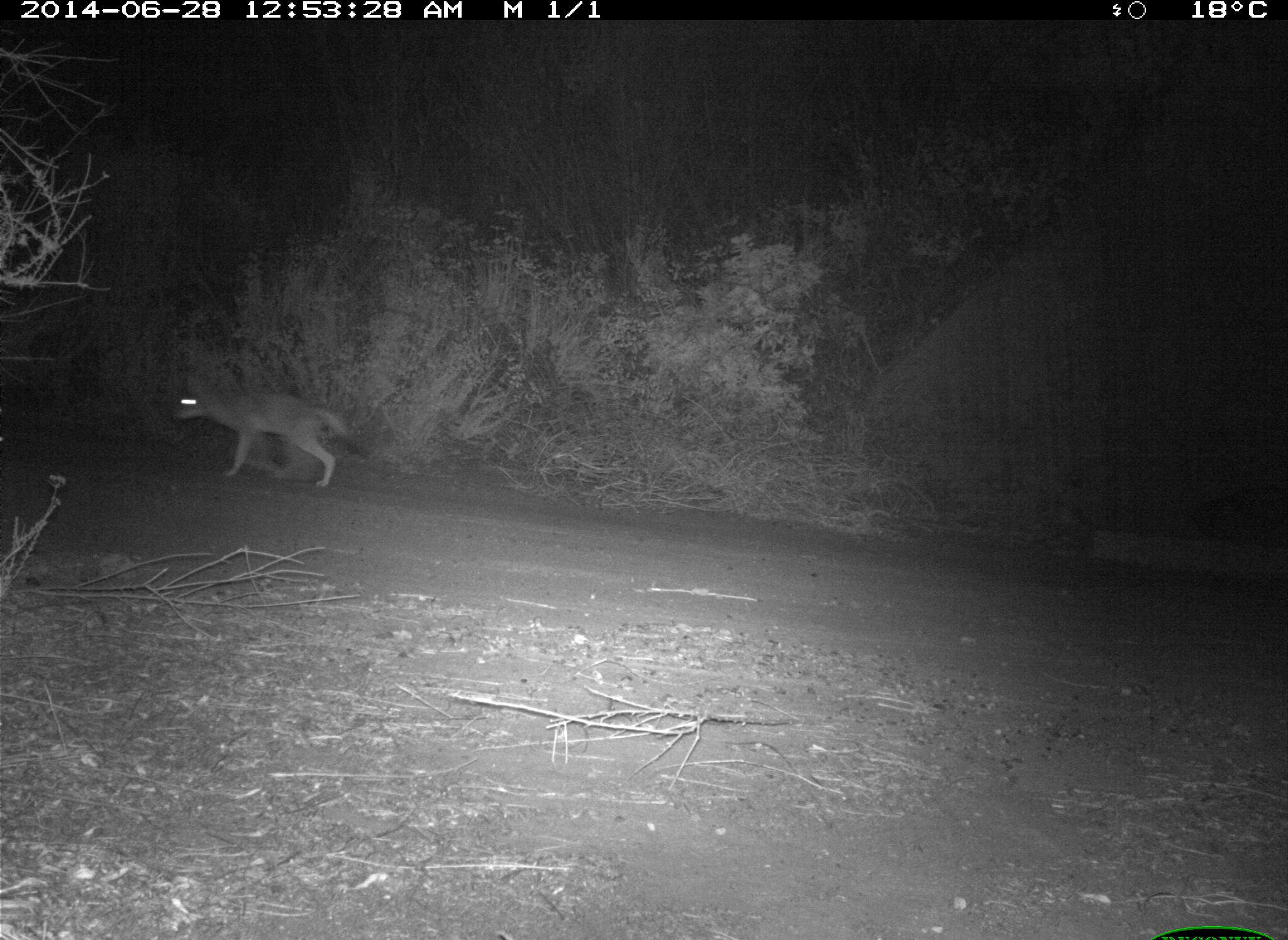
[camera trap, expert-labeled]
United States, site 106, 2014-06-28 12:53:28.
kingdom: Animalia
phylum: Chordata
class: Mammalia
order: Carnivora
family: Canidae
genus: Canis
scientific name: Canis latrans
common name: coyote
Coyote (Canis latrans).